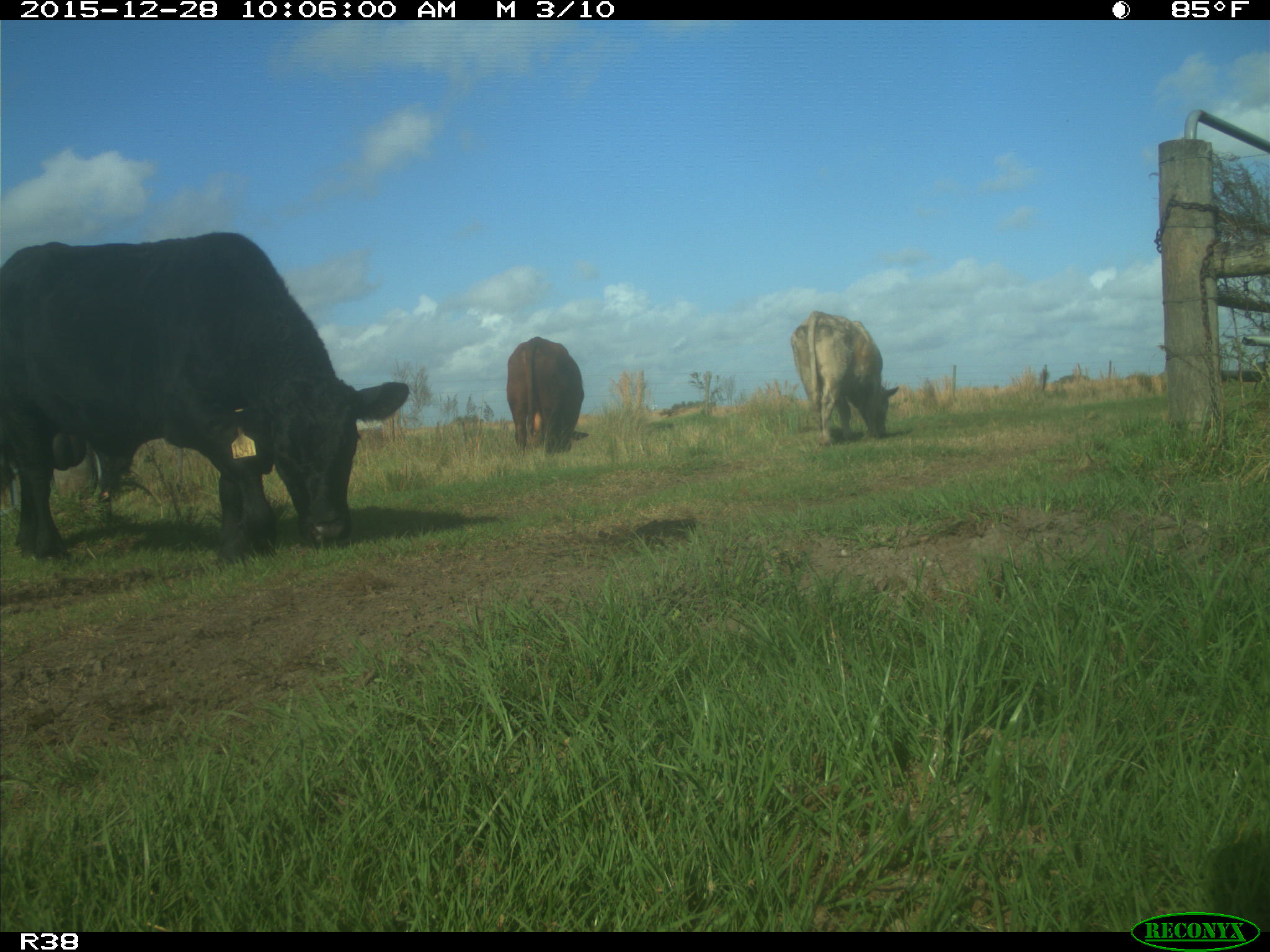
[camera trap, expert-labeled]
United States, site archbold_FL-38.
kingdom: Animalia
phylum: Chordata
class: Mammalia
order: Artiodactyla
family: Bovidae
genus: Bos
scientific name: Bos taurus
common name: domestic cow